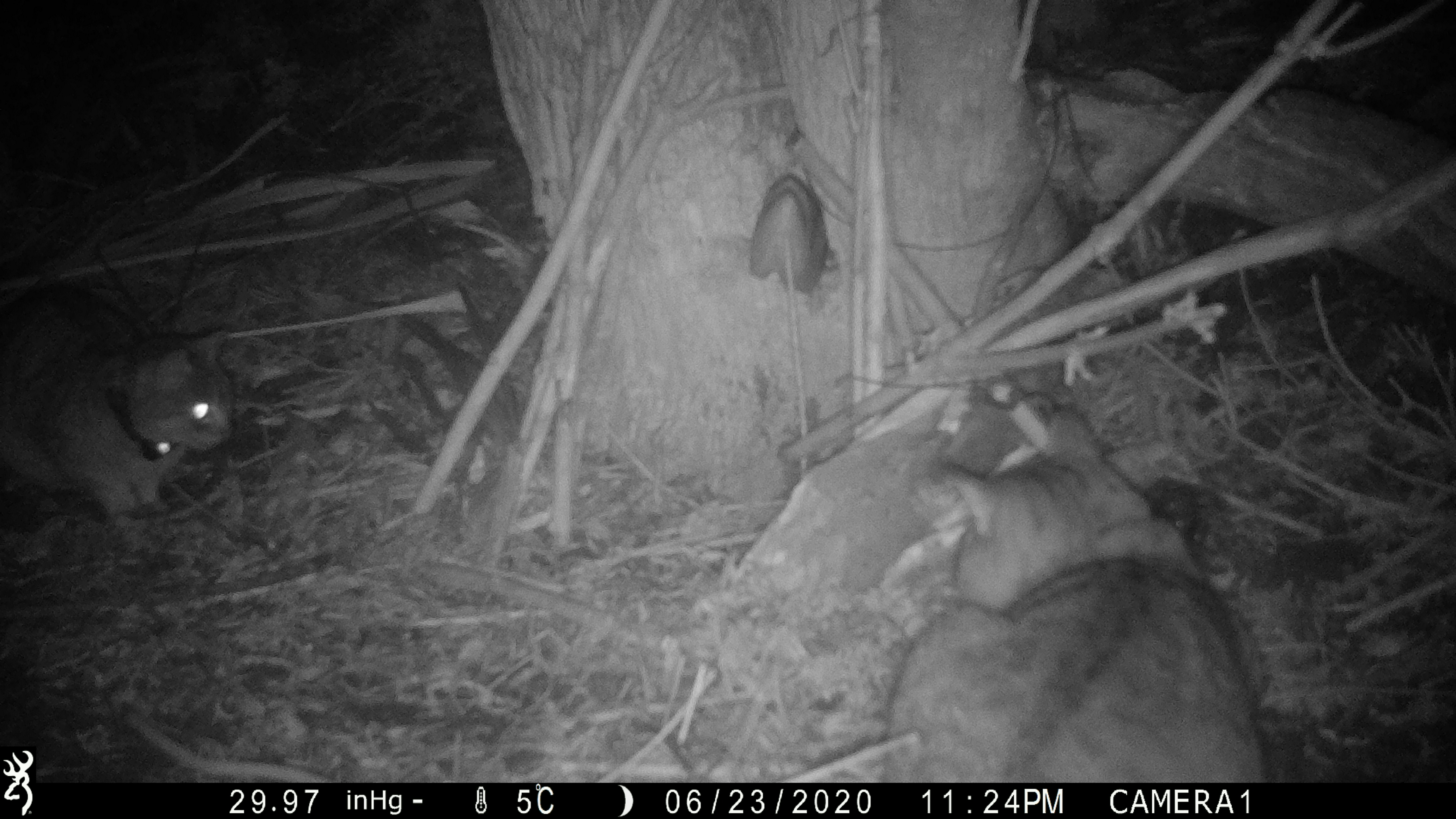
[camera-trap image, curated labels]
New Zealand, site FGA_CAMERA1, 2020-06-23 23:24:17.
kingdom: Animalia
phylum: Chordata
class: Mammalia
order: Carnivora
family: Felidae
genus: Felis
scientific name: Felis catus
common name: domestic cat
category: cat